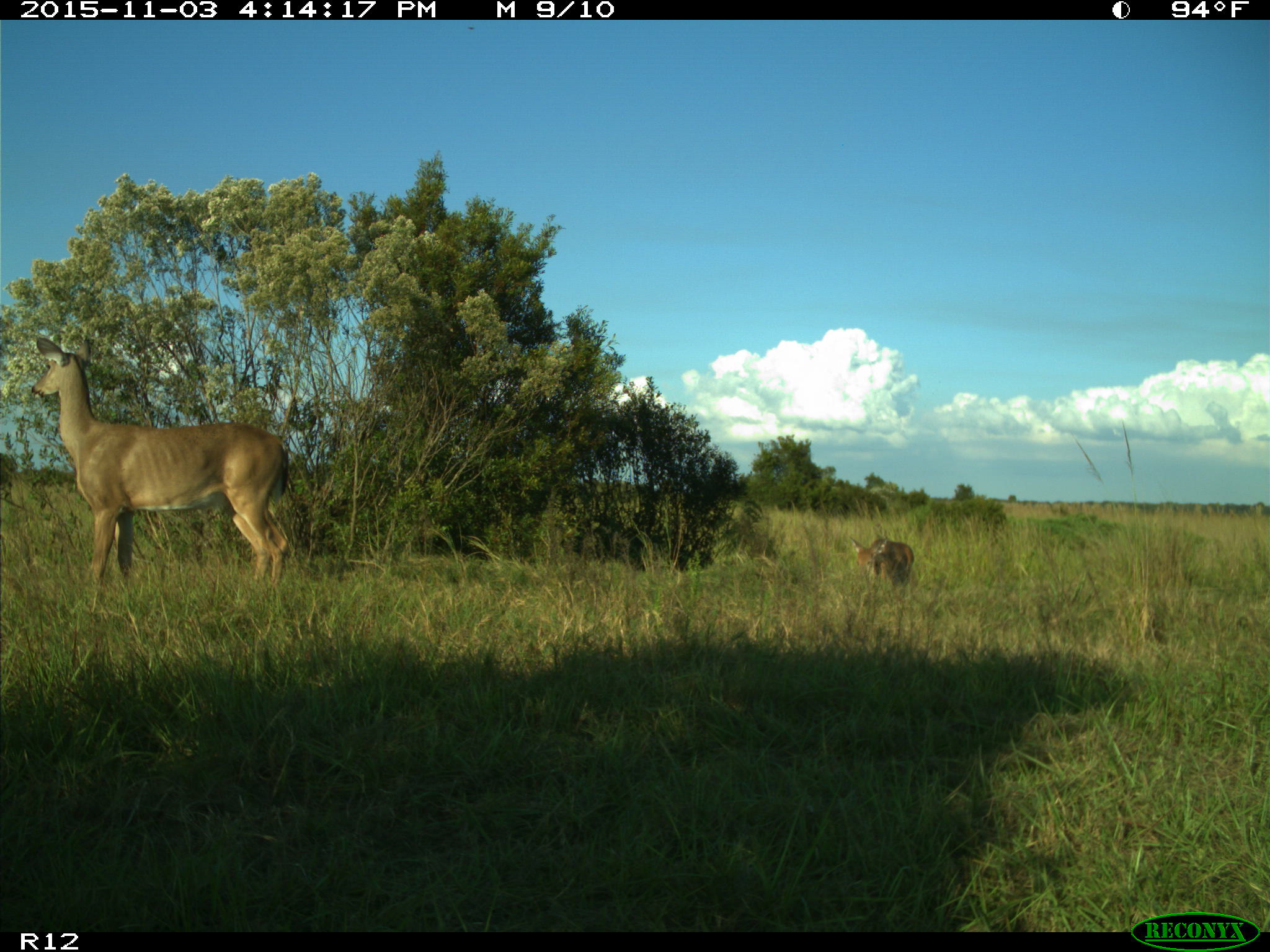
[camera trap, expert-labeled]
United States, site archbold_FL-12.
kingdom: Animalia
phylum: Chordata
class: Mammalia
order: Artiodactyla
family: Cervidae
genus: Odocoileus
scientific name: Odocoileus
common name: deer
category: unidentified deer